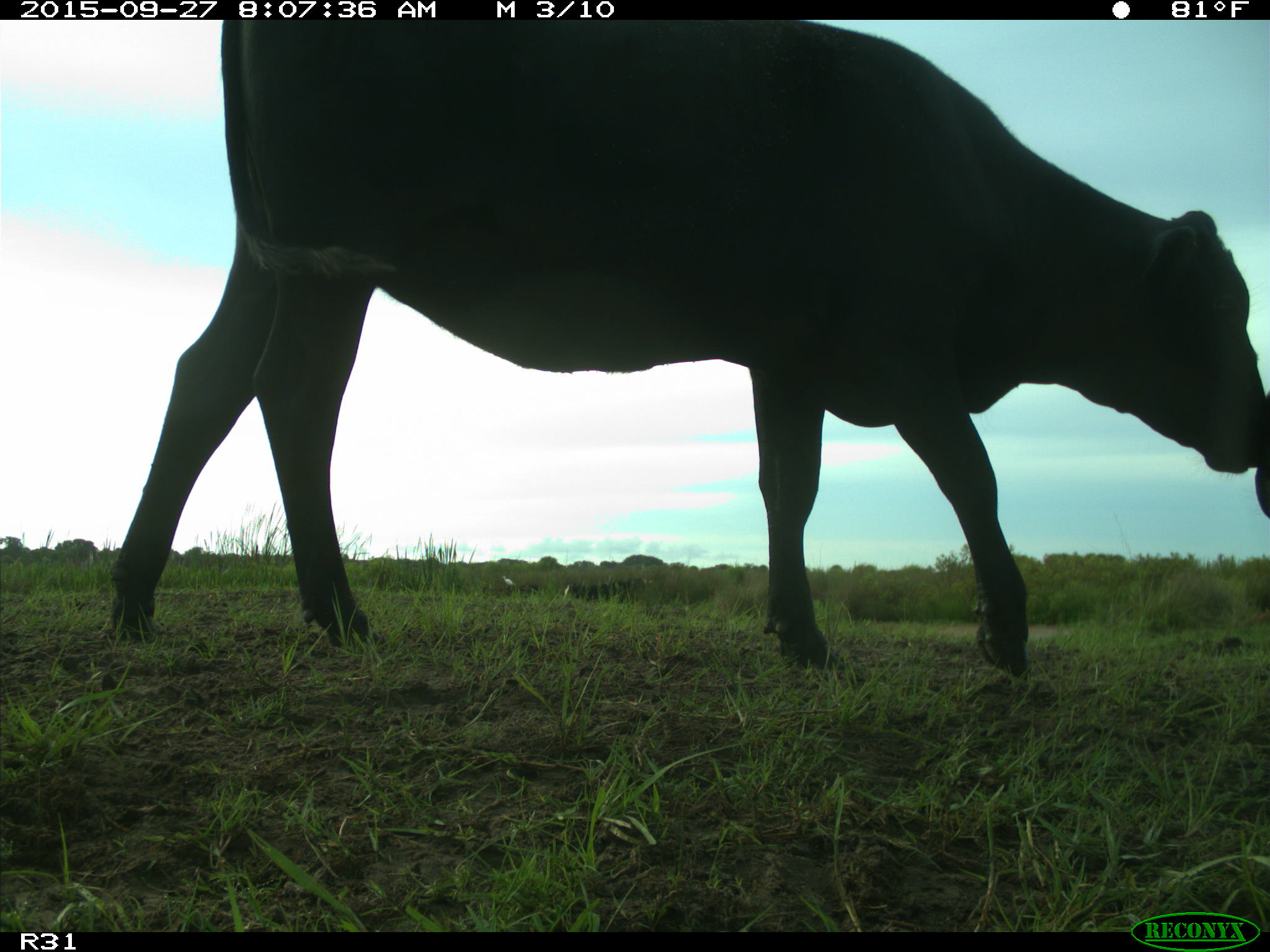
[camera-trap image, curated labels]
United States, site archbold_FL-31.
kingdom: Animalia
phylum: Chordata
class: Mammalia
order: Artiodactyla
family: Bovidae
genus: Bos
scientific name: Bos taurus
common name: domestic cow